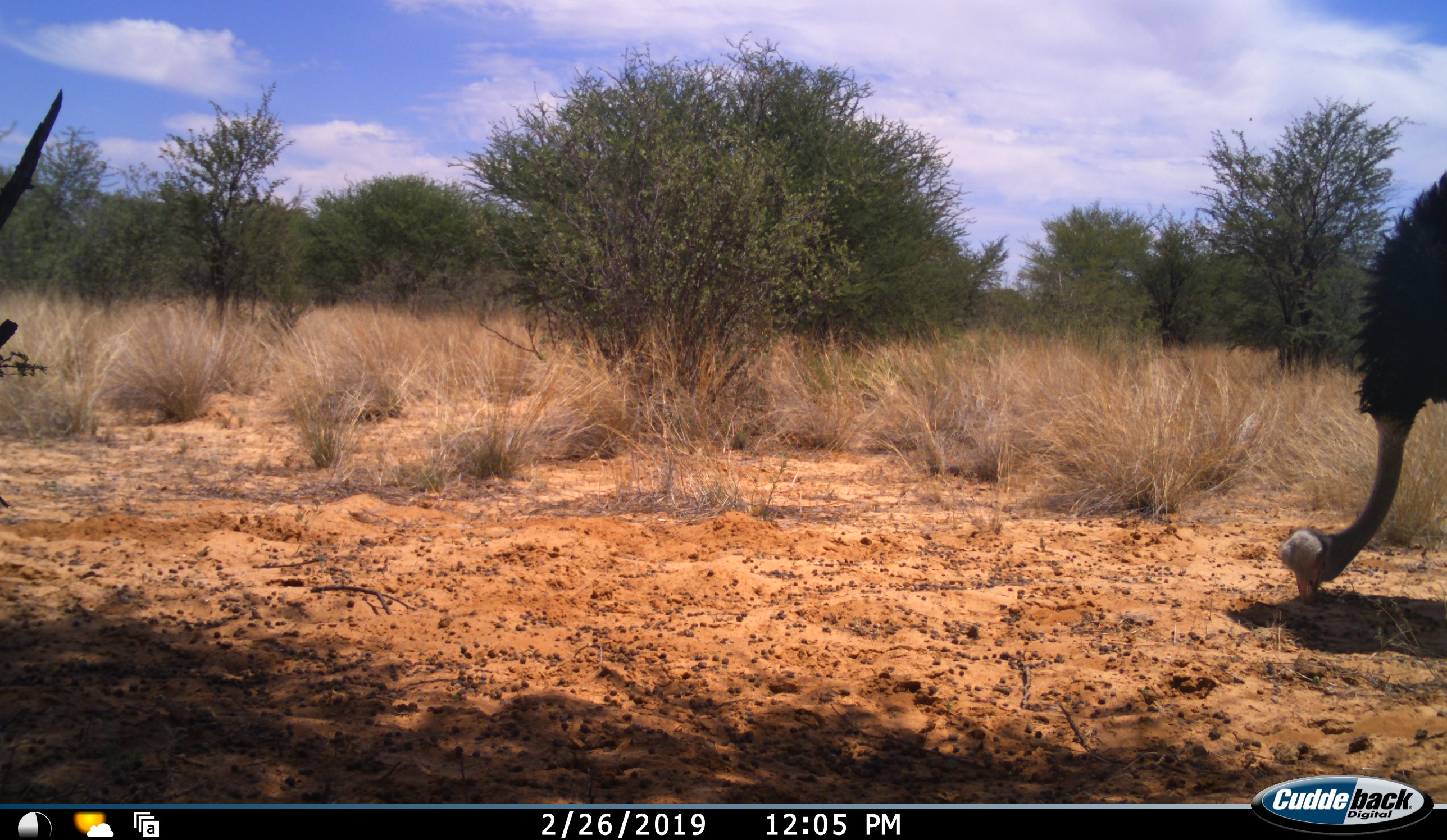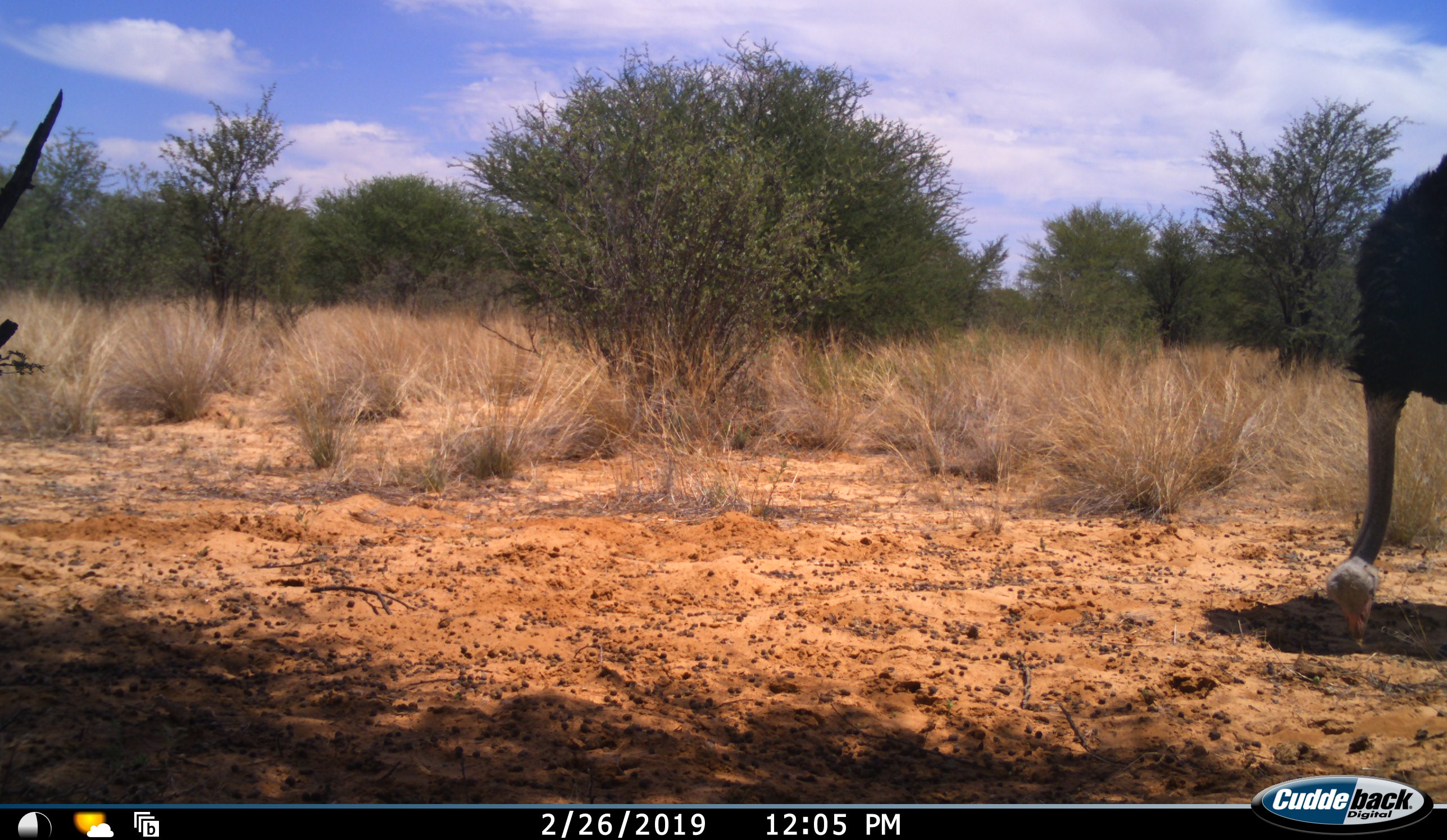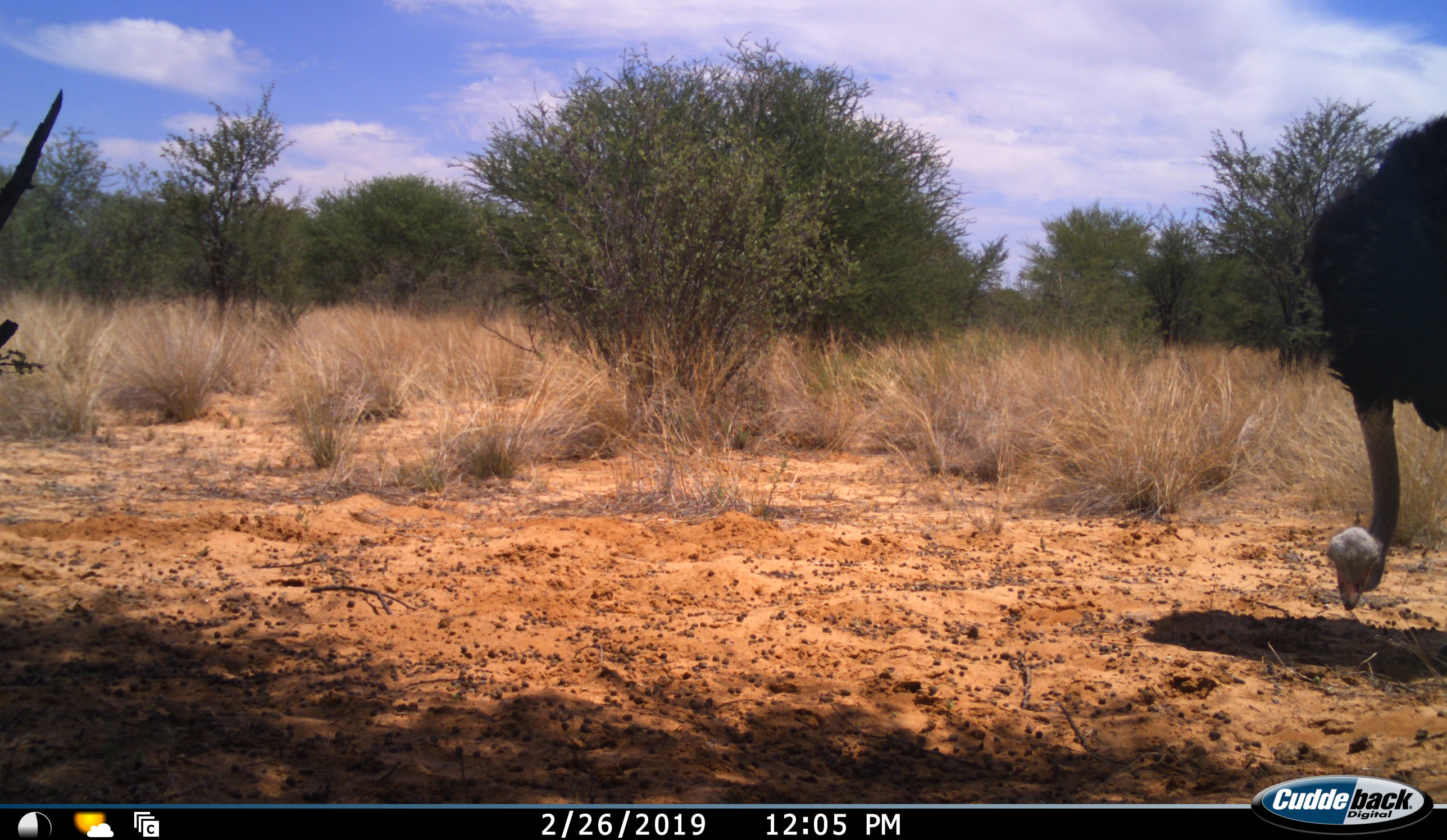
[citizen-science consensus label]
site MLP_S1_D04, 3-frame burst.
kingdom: Animalia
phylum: Chordata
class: Aves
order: Struthioniformes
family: Struthionidae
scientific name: Struthionidae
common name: ostrich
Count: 1.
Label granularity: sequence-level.